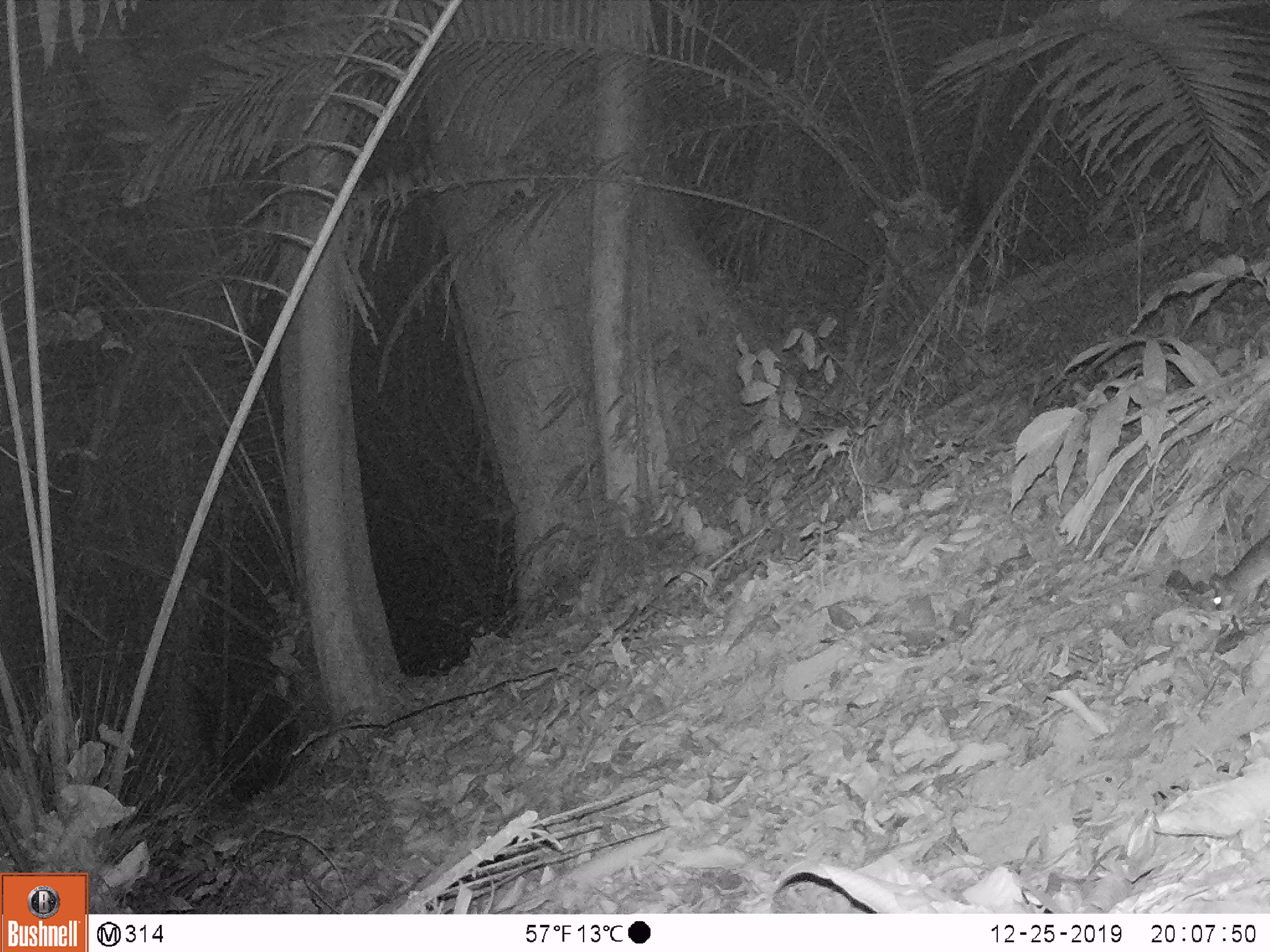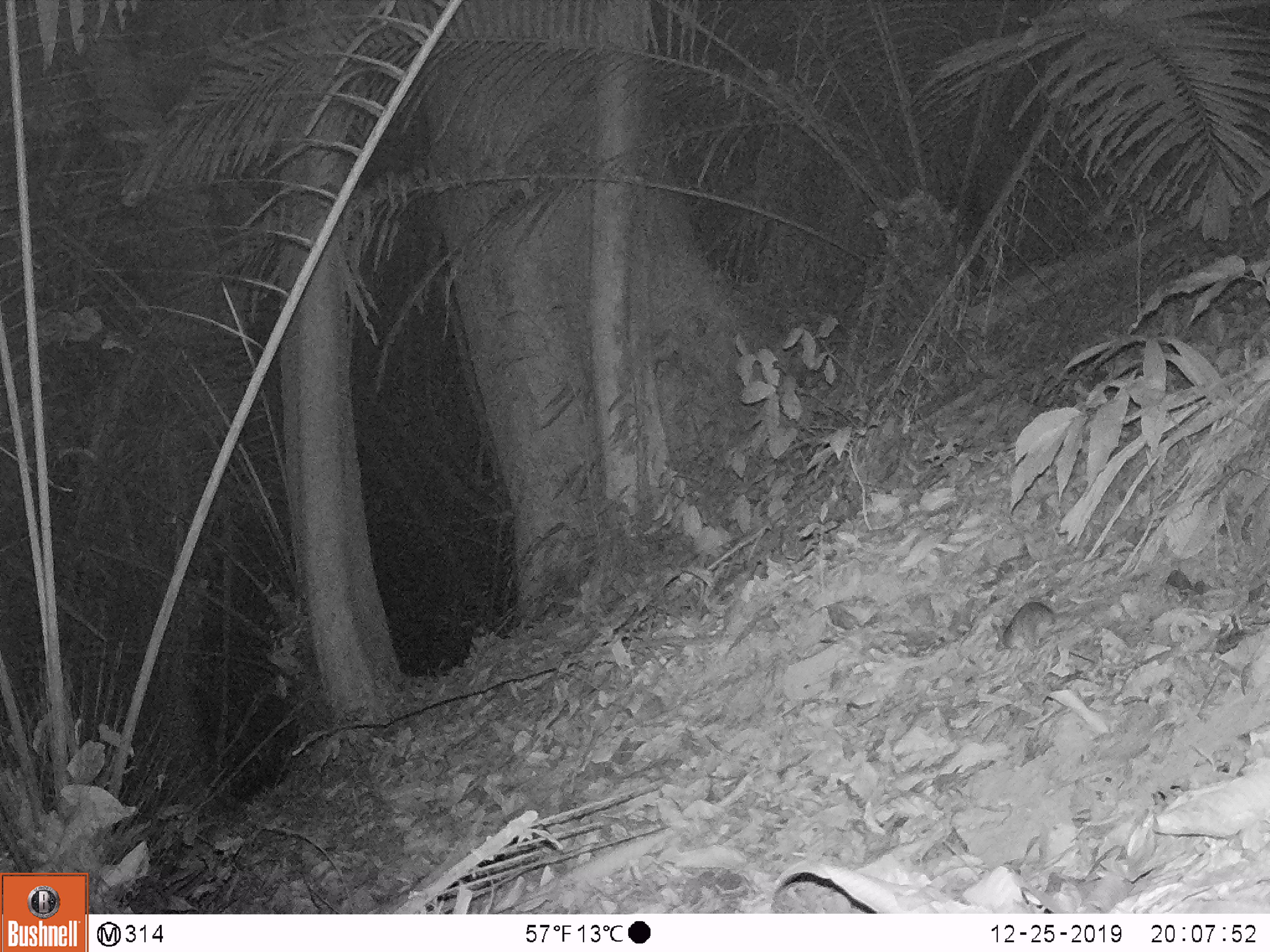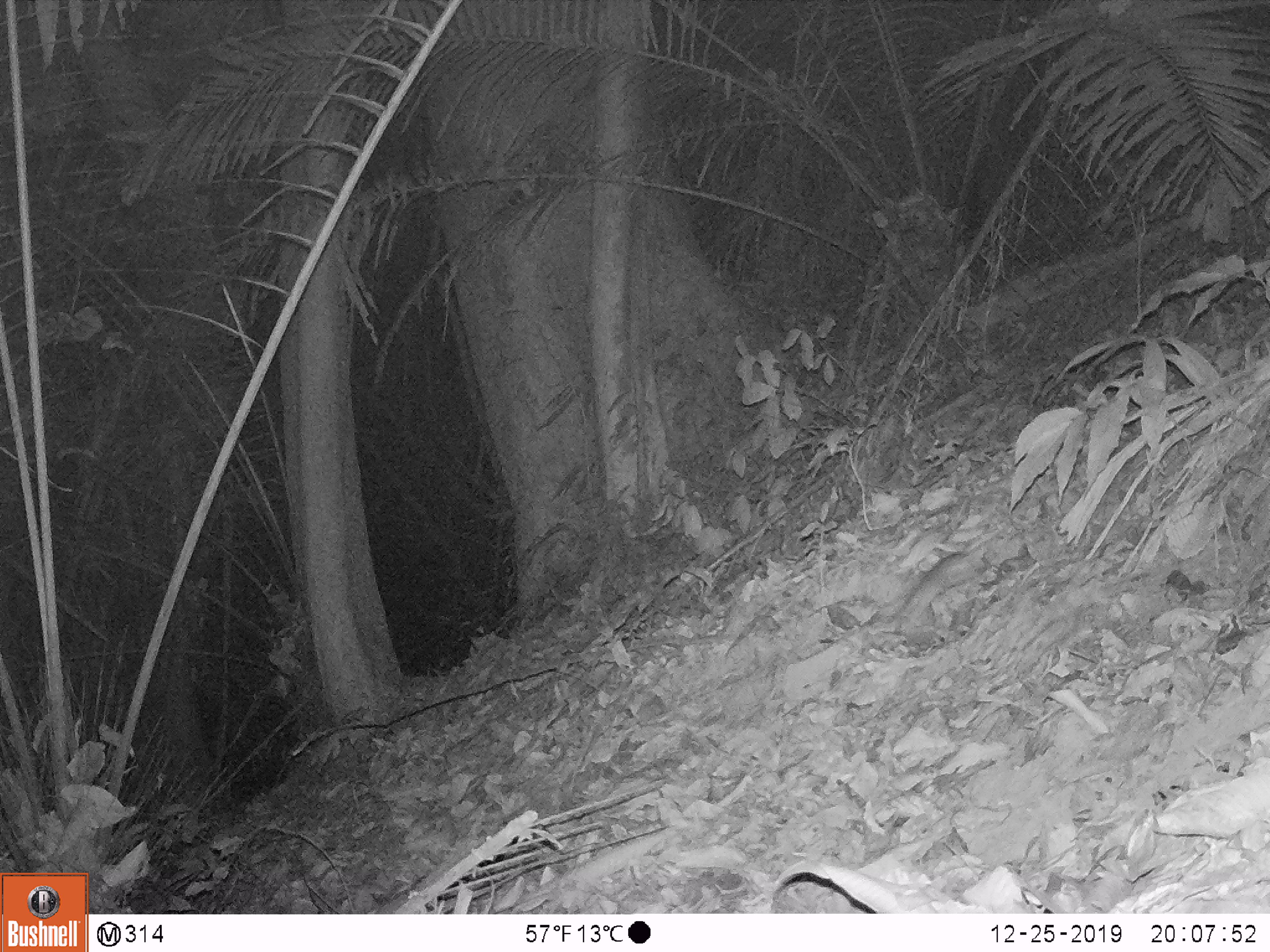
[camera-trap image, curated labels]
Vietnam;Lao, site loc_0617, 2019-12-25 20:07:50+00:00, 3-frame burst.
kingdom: Animalia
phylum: Chordata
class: Mammalia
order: Rodentia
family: Muridae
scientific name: Muridae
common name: old-world mice and rats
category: unidentified murid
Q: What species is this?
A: Unidentified murid (old-world mice and rats) (Muridae).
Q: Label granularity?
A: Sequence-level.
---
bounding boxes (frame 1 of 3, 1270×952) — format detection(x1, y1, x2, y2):
unidentified murid: detection(1208, 534, 1270, 616)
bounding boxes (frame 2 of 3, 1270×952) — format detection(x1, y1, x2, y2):
unidentified murid: detection(988, 599, 1068, 654)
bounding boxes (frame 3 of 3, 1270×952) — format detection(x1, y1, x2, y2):
unidentified murid: detection(887, 548, 972, 634)